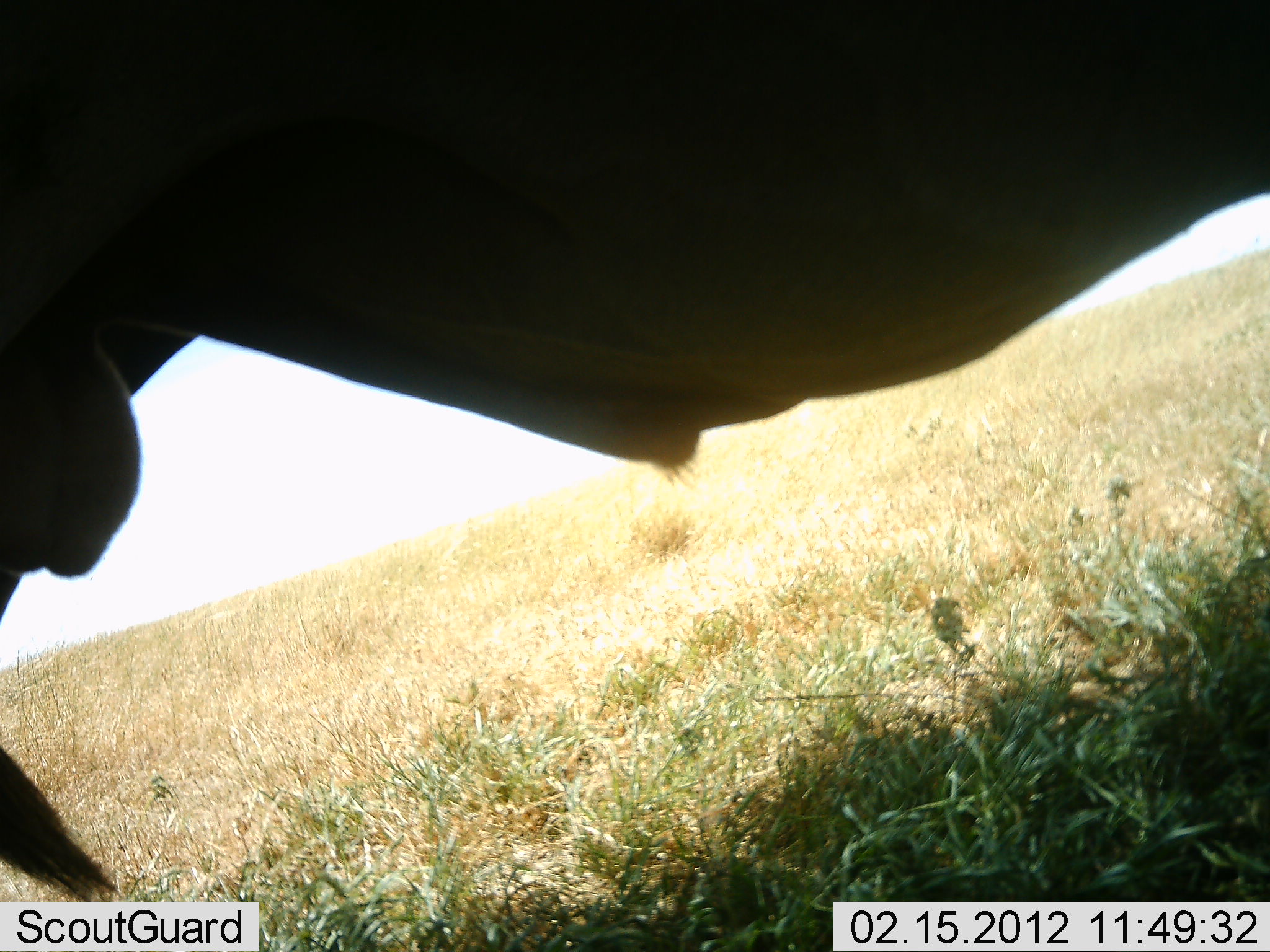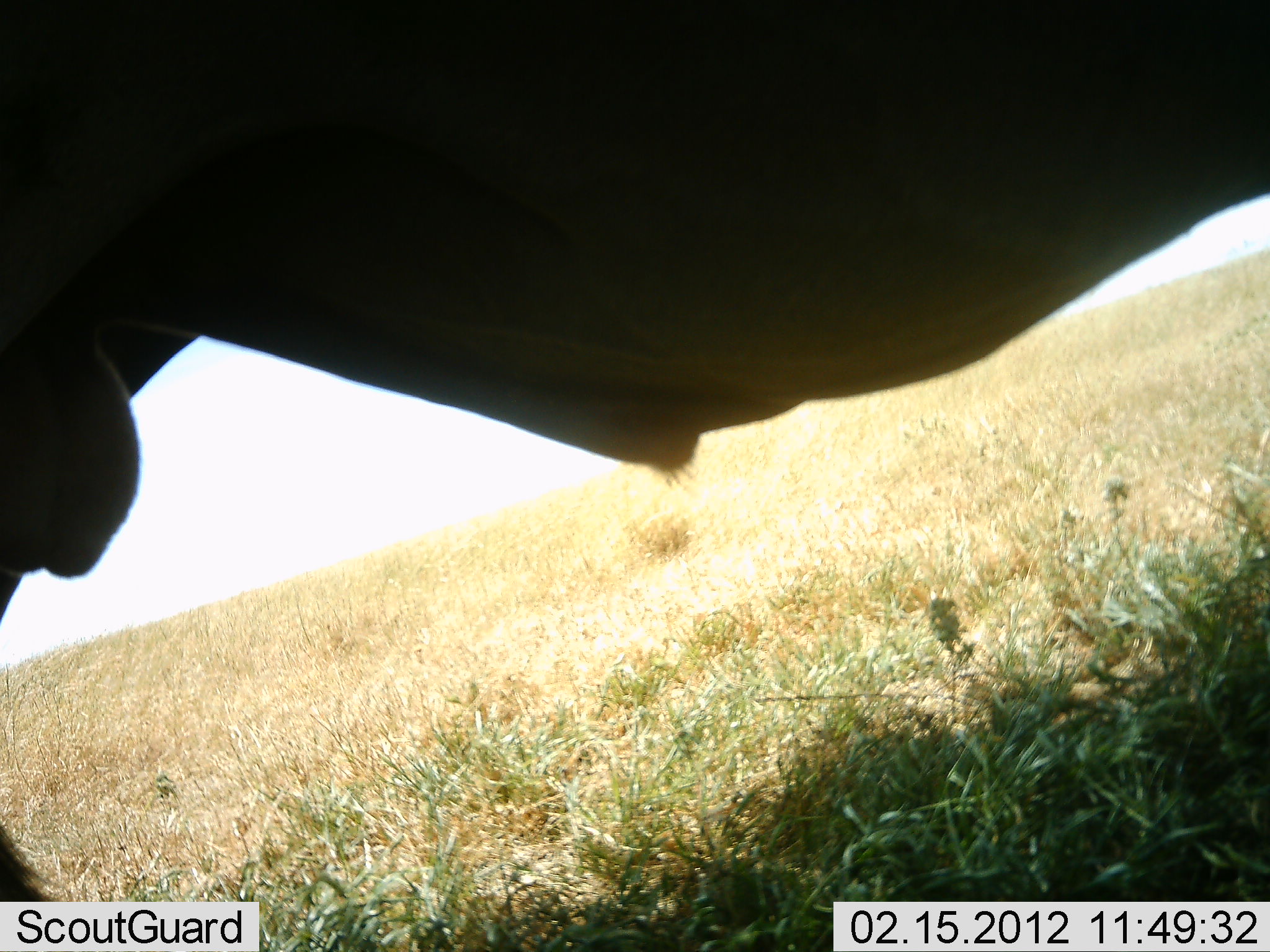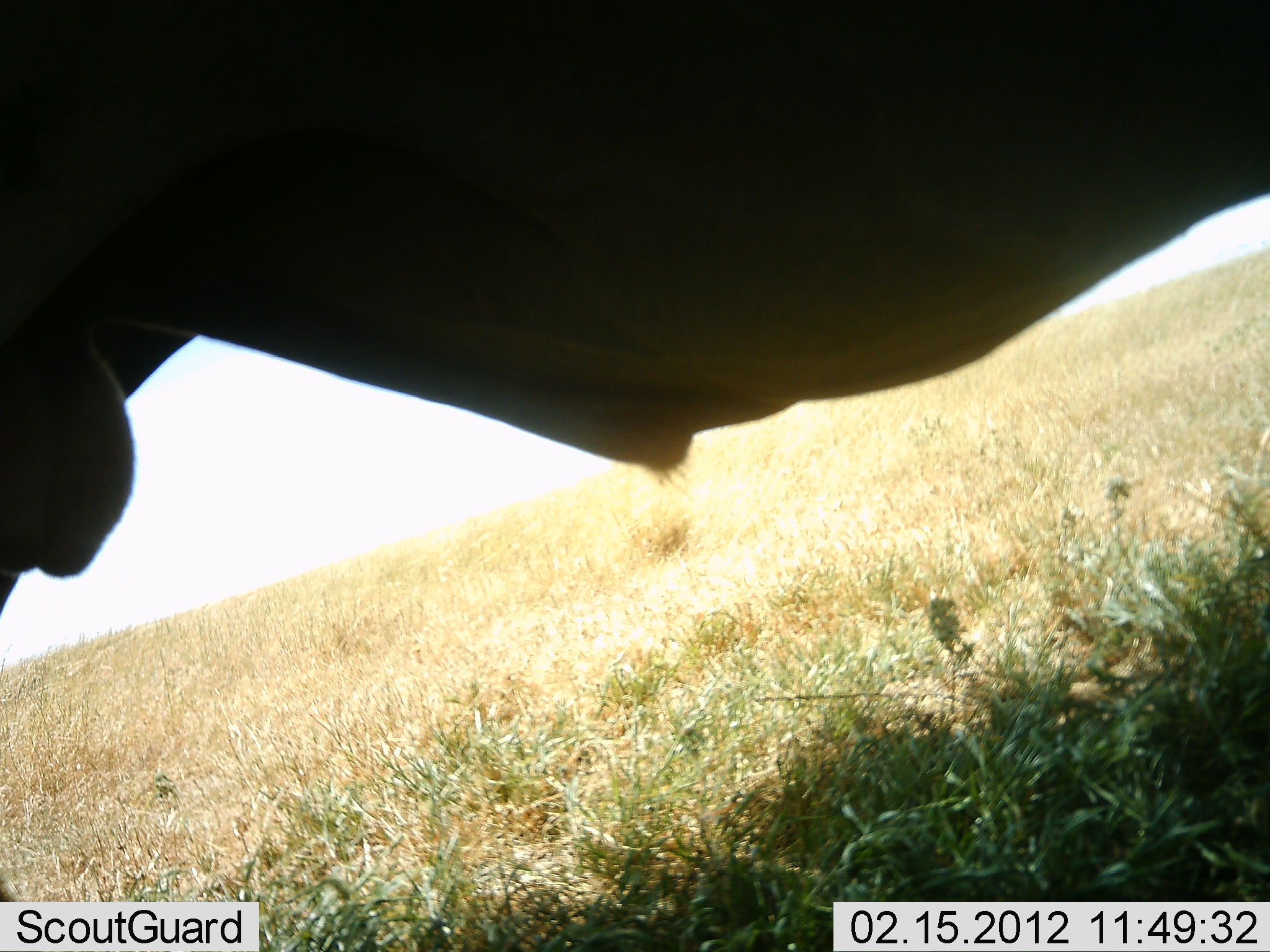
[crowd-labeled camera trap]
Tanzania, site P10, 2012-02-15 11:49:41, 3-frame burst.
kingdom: Animalia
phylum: Chordata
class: Mammalia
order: Artiodactyla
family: Bovidae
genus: Connochaetes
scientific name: Connochaetes taurinus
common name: blue wildebeest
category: wildebeest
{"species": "wildebeest (blue wildebeest) (Connochaetes taurinus)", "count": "1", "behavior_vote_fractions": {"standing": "100%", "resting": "0%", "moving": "0%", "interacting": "0%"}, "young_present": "0%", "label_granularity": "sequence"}